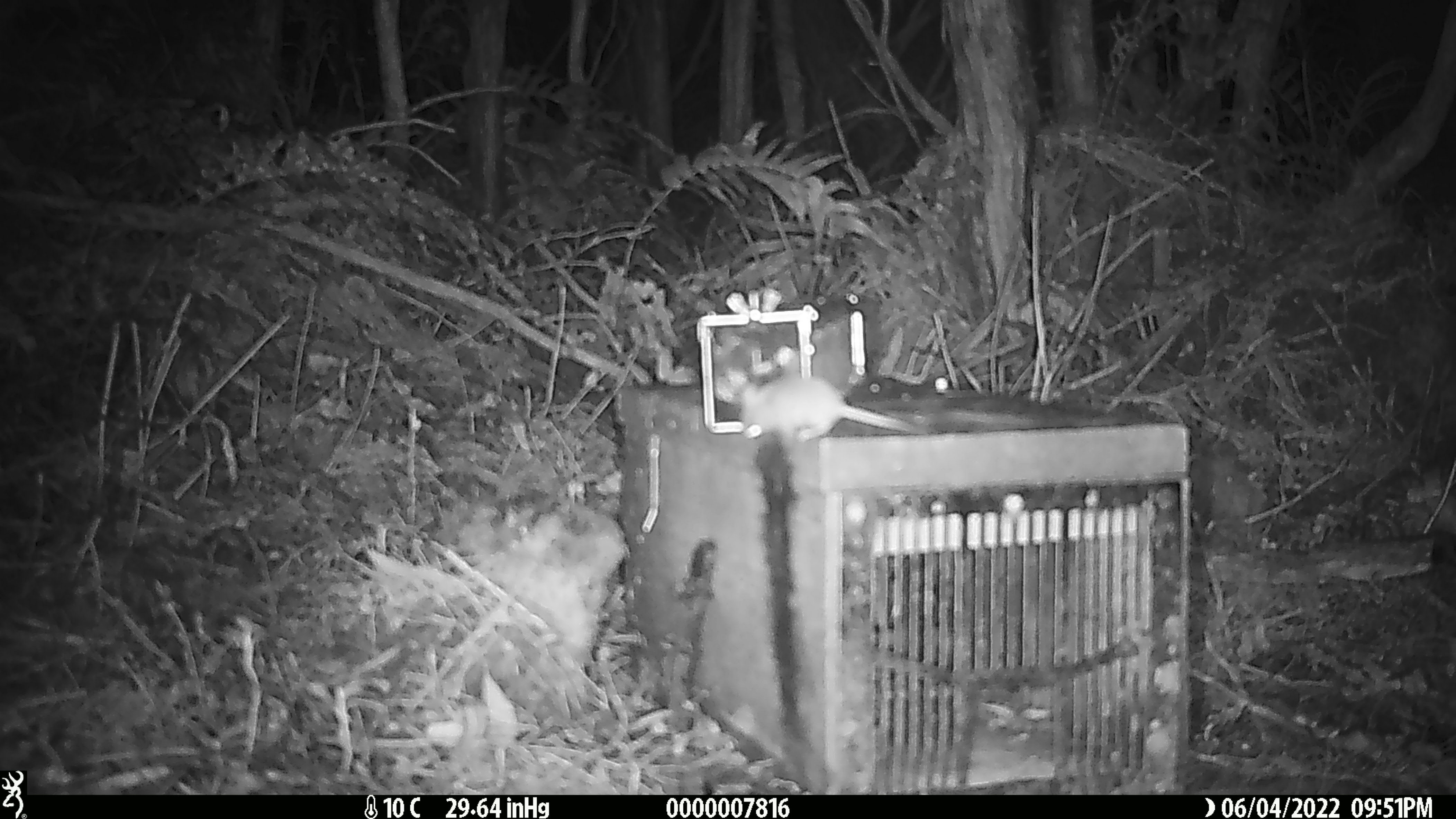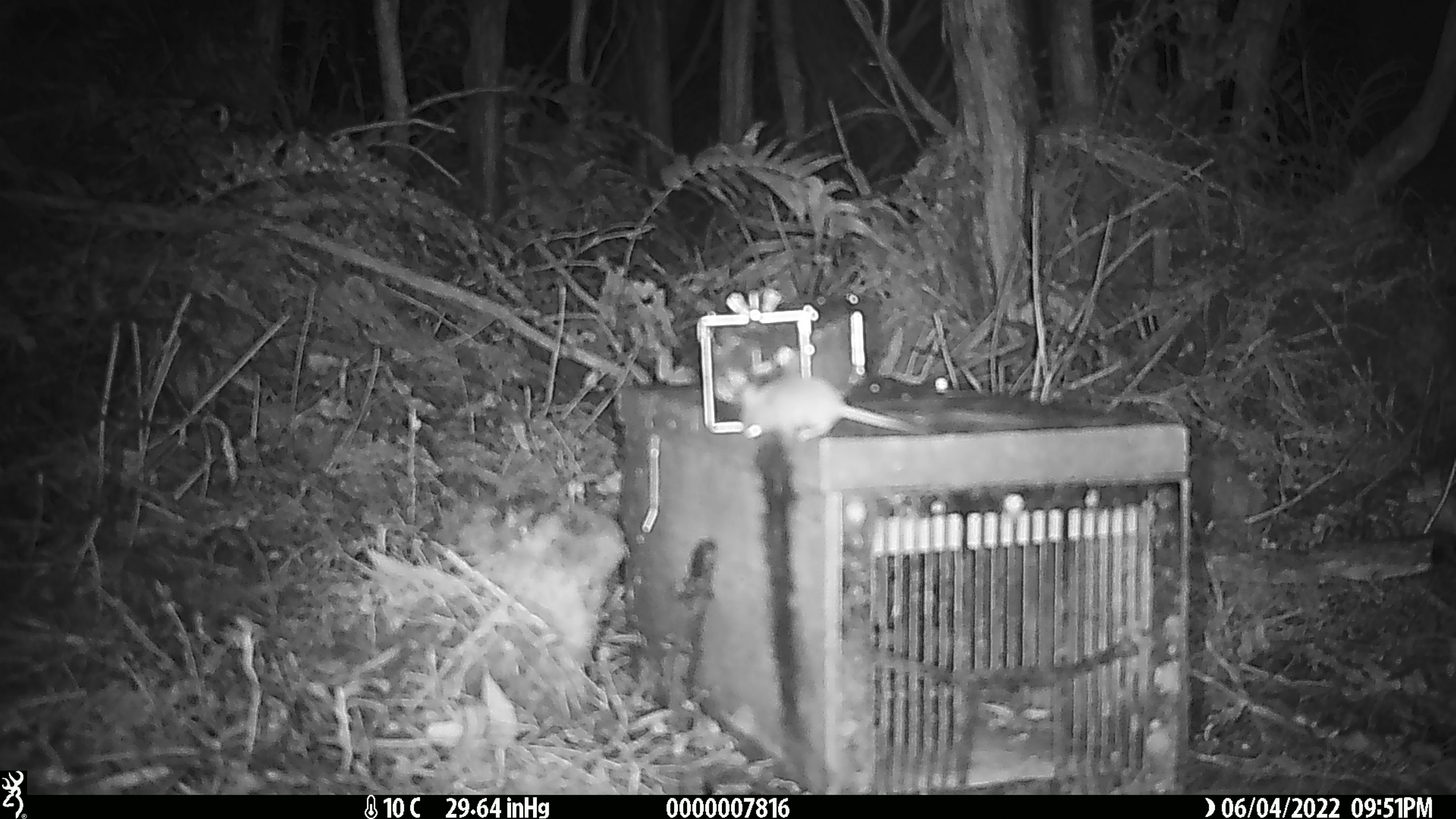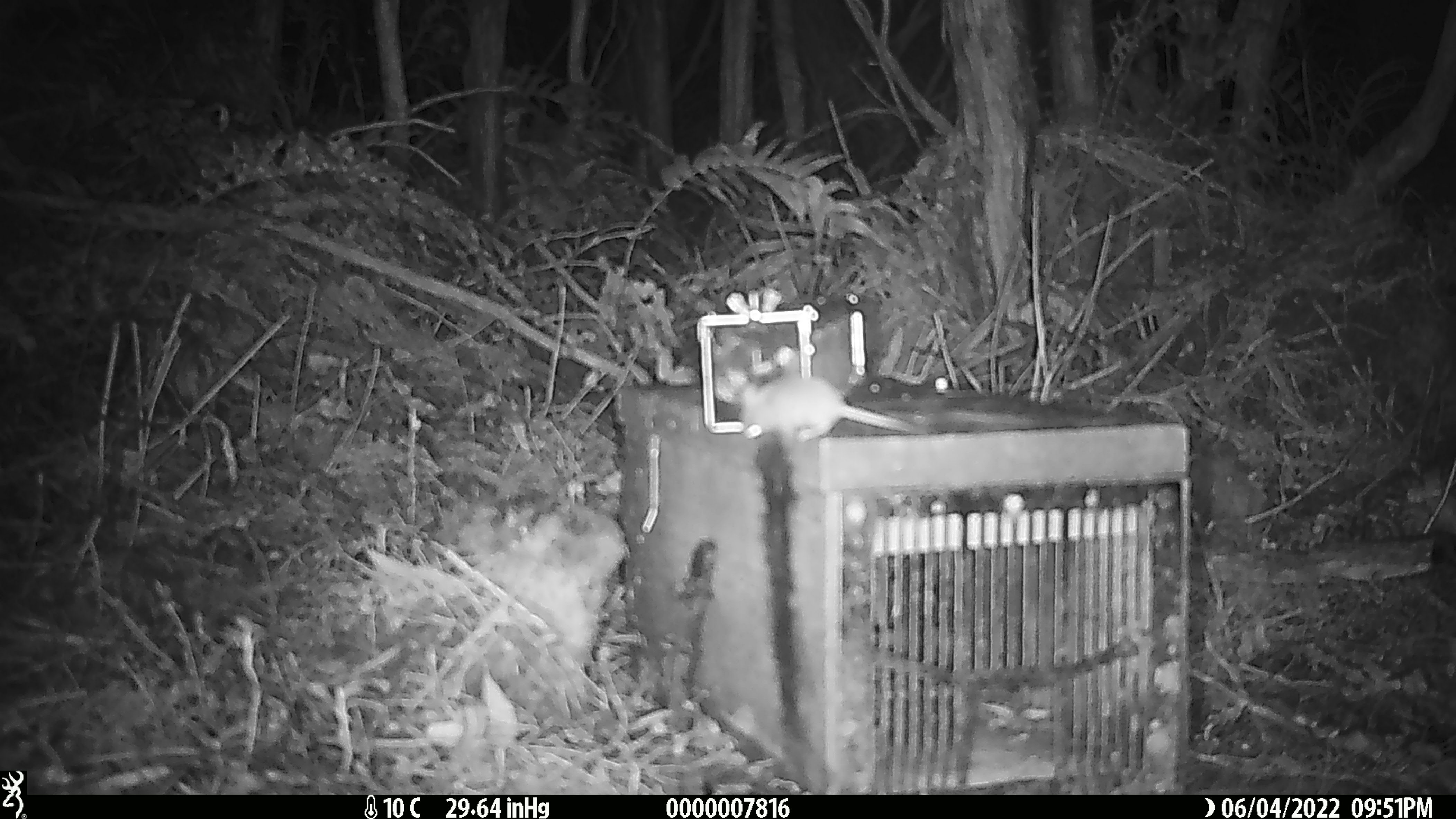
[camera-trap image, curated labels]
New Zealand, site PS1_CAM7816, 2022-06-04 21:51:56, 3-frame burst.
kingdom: Animalia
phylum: Chordata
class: Mammalia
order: Rodentia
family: Muridae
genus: Mus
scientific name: Mus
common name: mouse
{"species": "mouse (Mus)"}